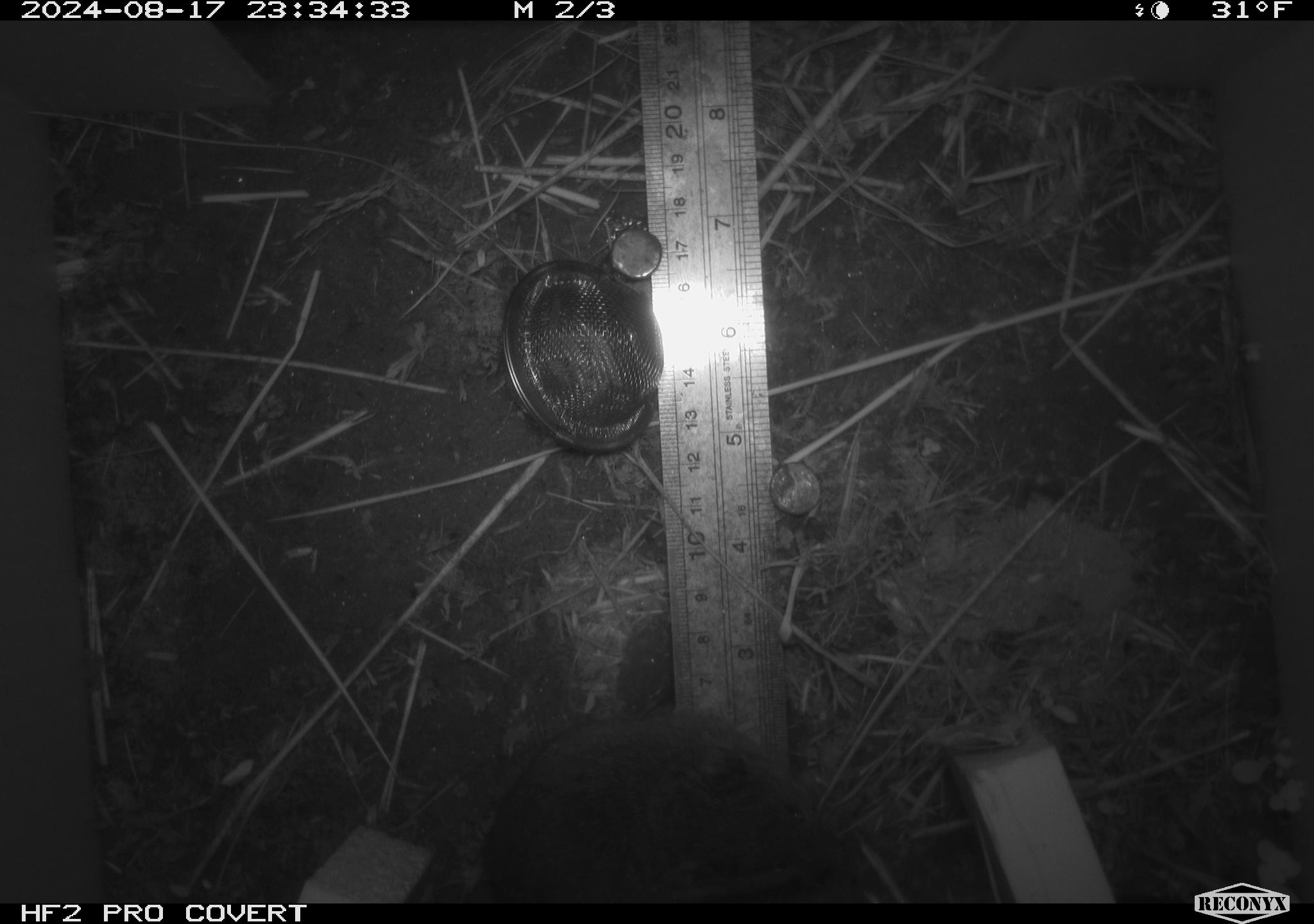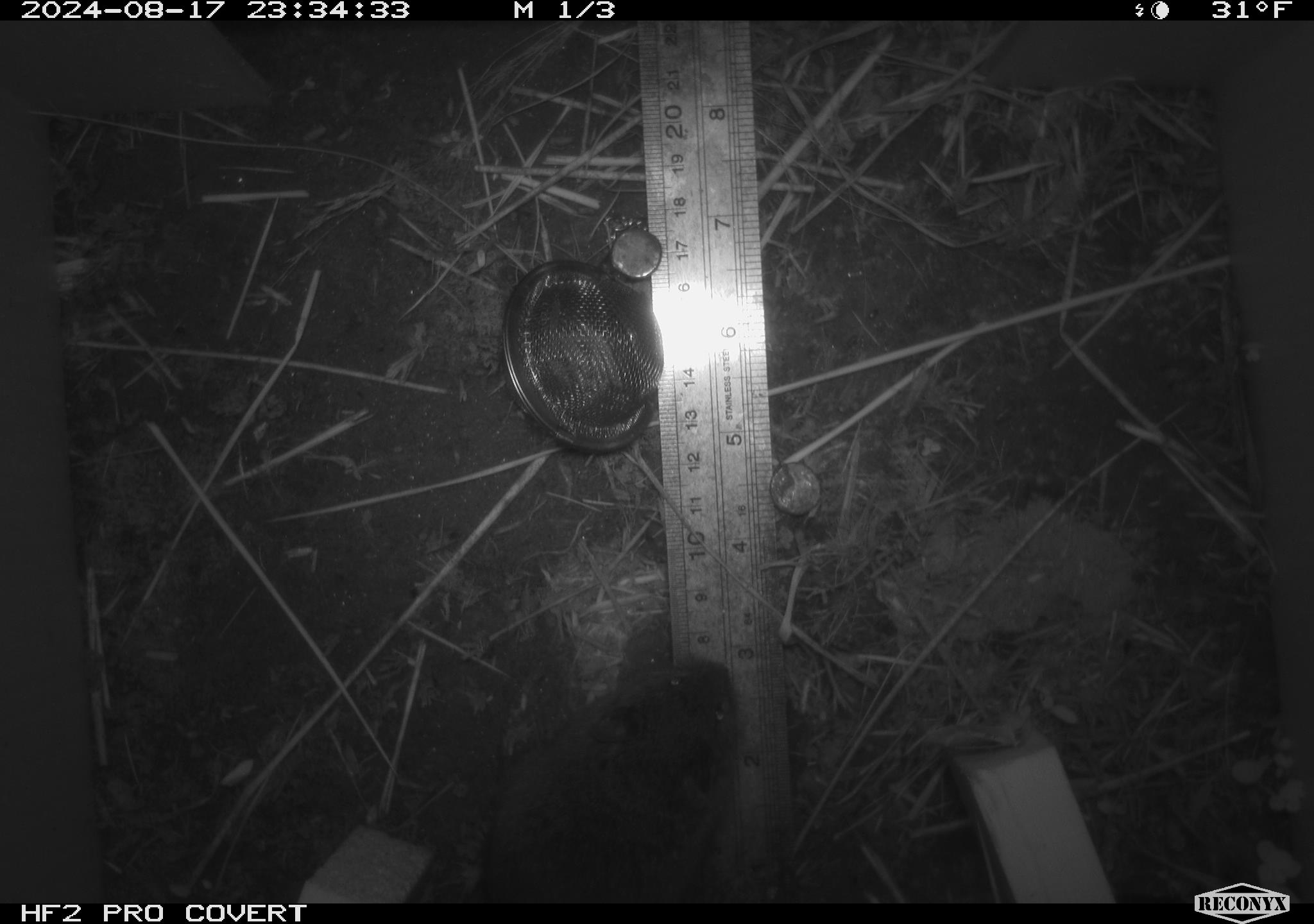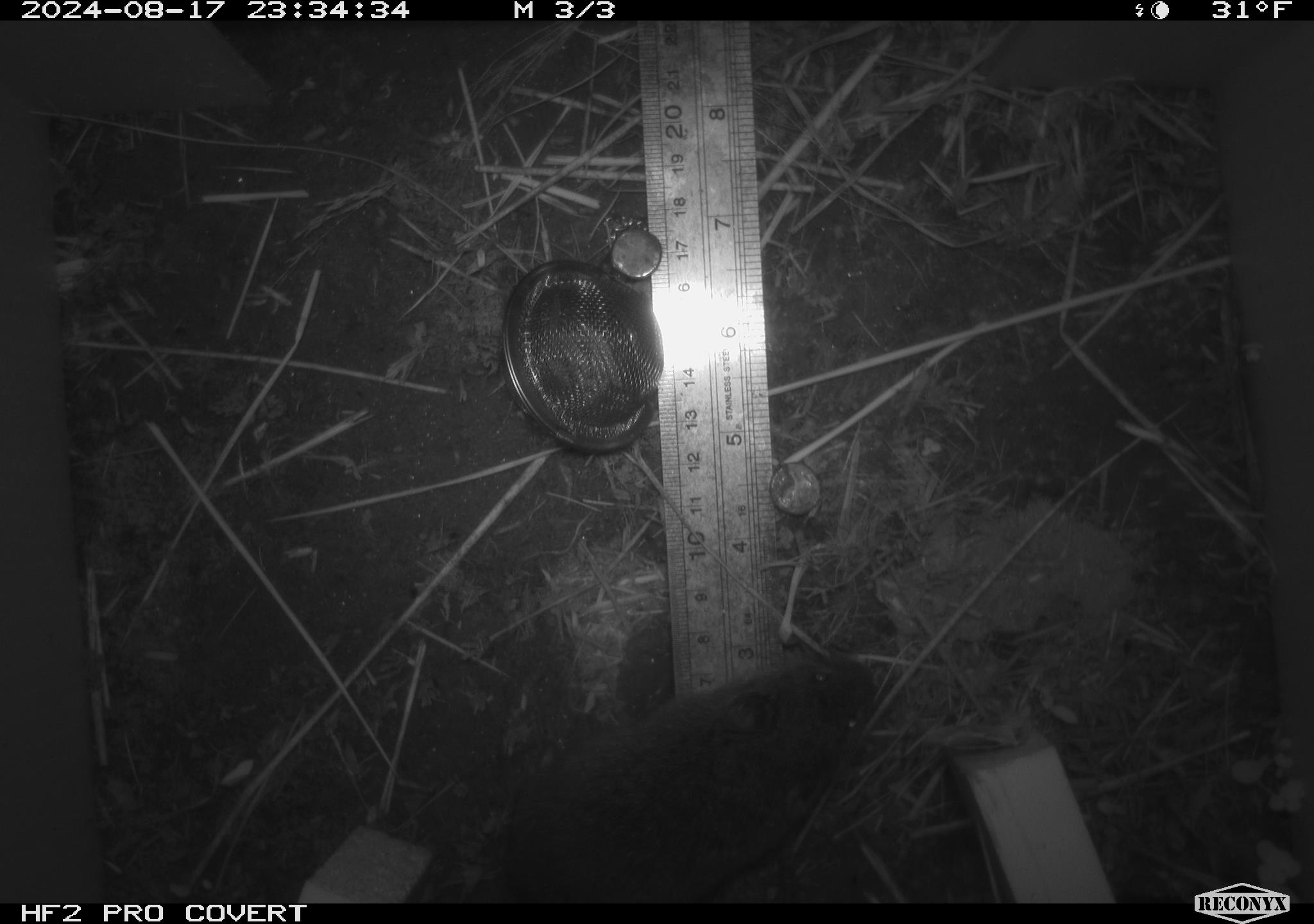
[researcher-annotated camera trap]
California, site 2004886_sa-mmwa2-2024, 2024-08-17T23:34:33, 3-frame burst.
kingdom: Animalia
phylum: Chordata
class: Mammalia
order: Rodentia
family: Cricetidae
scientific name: Arvicolinae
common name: voles, lemmings, and muskrats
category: arvicolinae subfamily